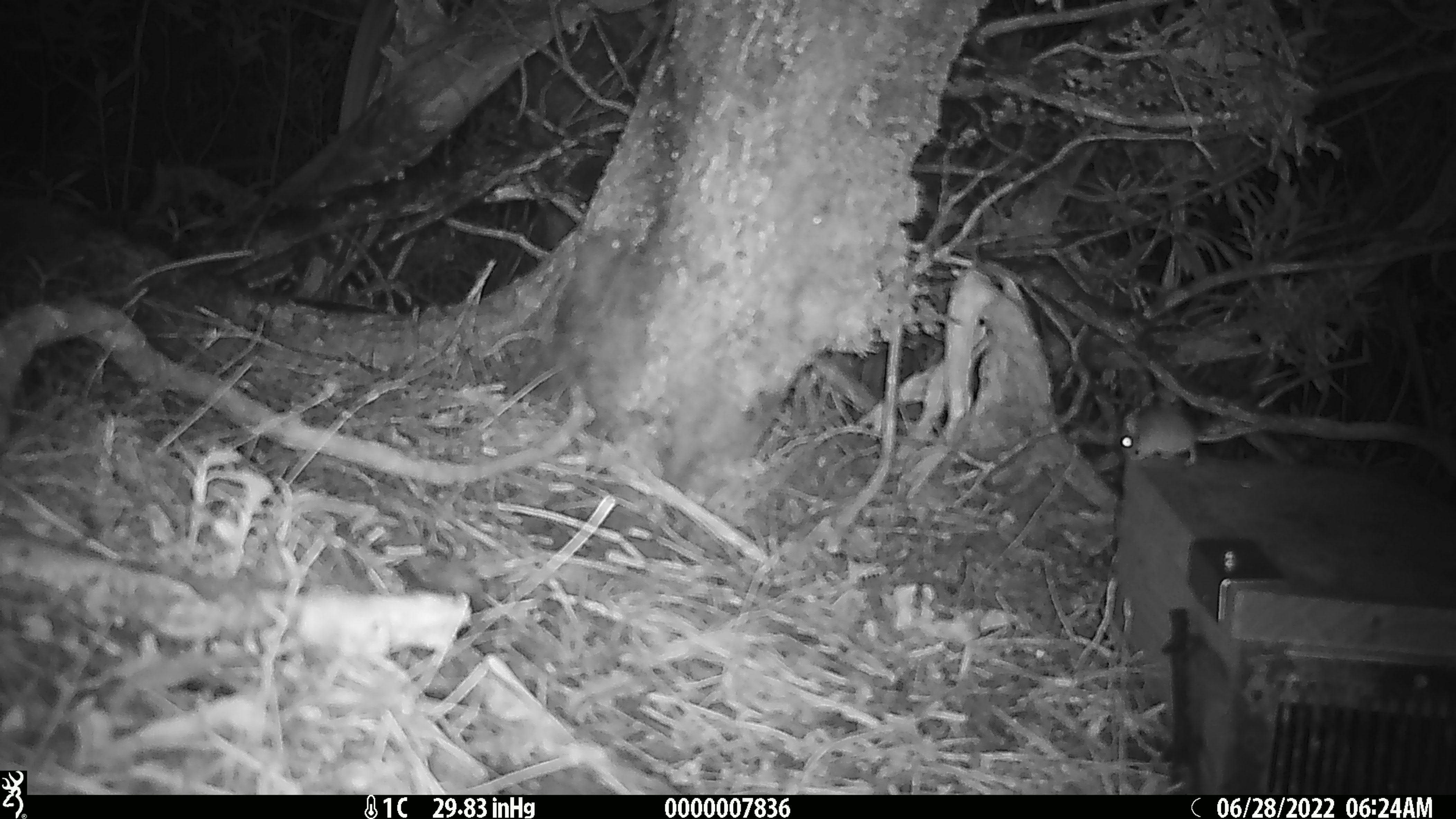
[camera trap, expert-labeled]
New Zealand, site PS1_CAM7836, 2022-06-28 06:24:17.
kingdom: Animalia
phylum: Chordata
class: Mammalia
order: Rodentia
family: Muridae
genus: Mus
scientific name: Mus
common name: mouse